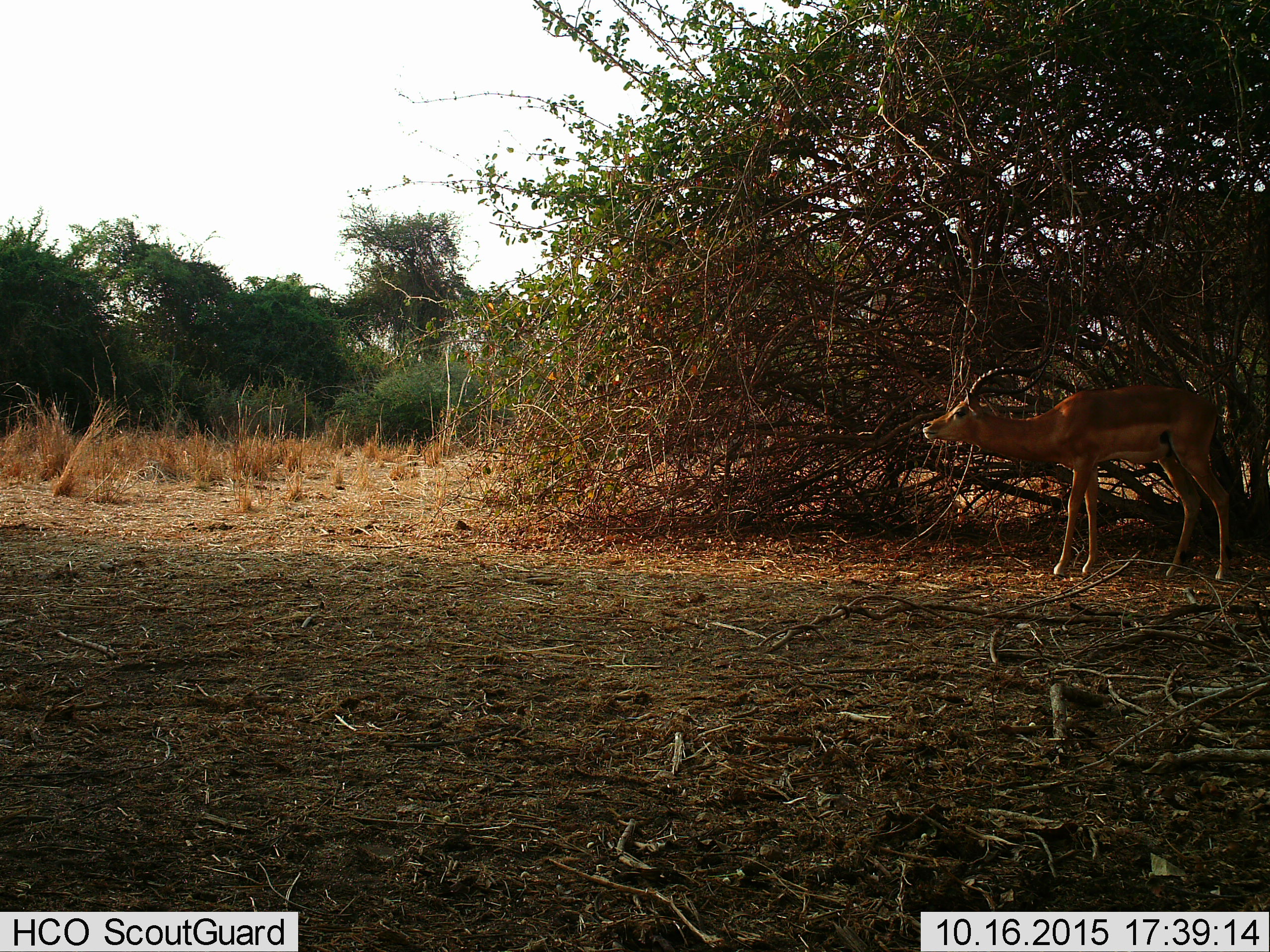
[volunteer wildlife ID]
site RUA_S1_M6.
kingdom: Animalia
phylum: Chordata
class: Mammalia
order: Artiodactyla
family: Bovidae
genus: Aepyceros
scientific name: Aepyceros melampus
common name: impala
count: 1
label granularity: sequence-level